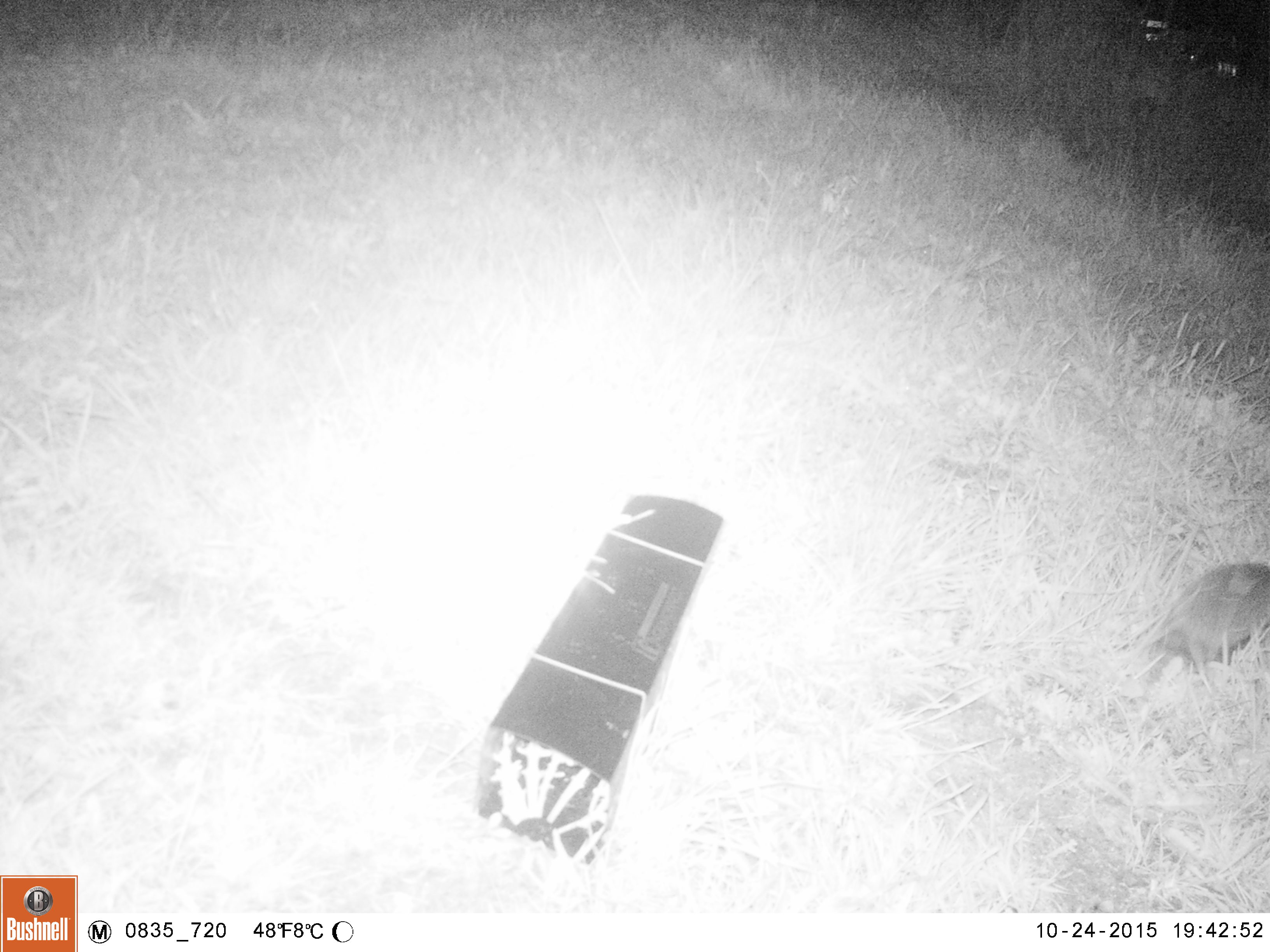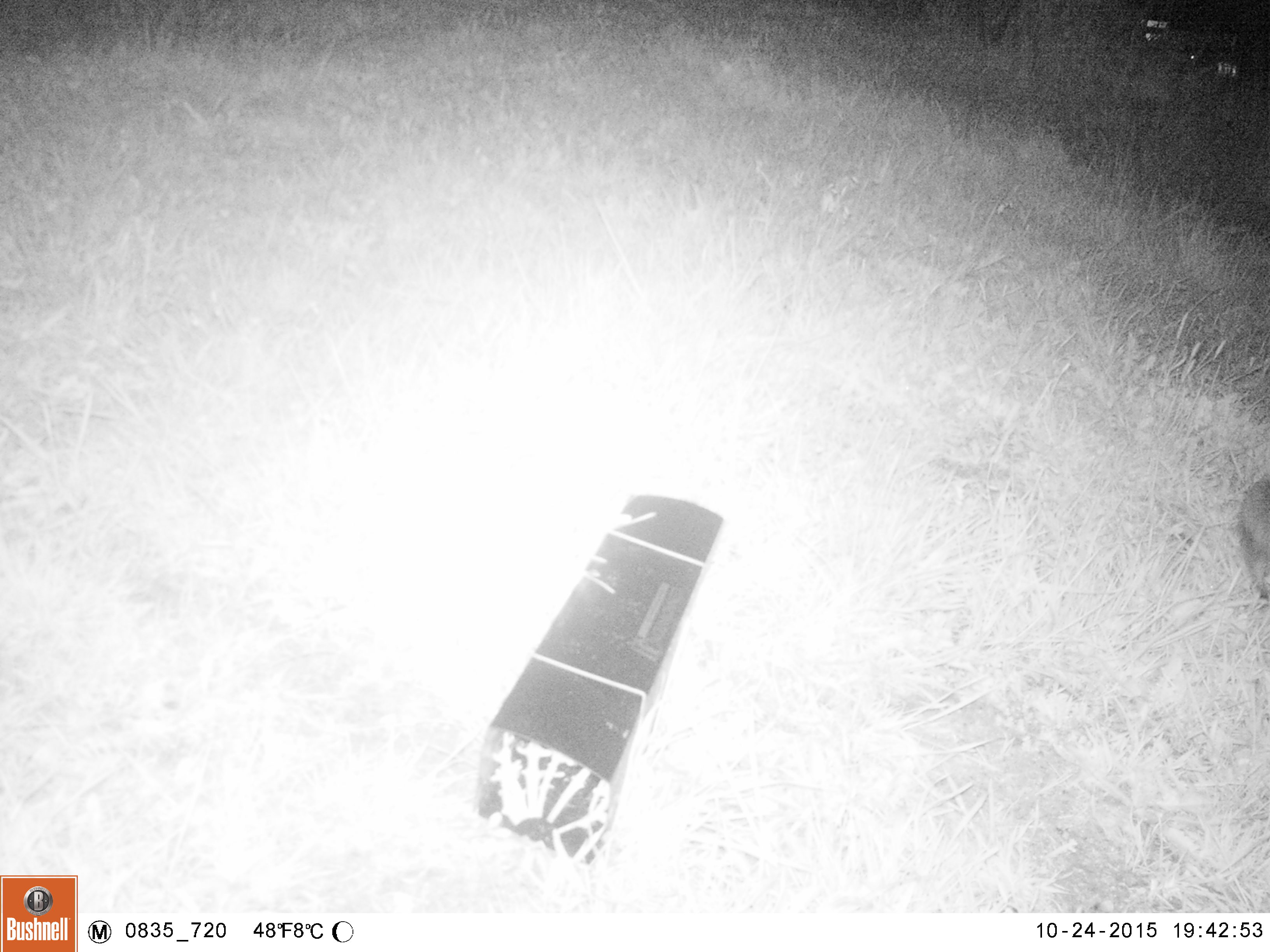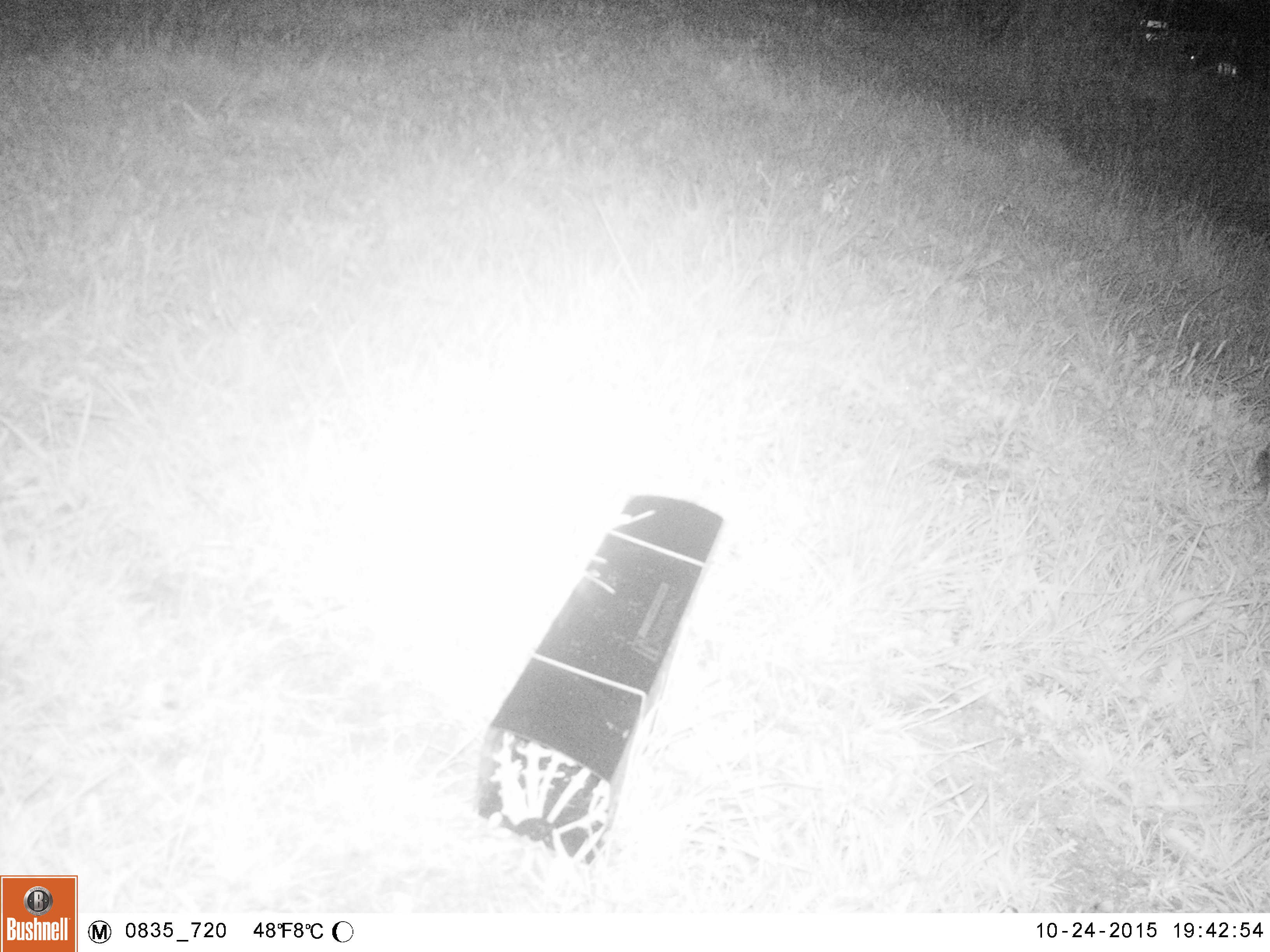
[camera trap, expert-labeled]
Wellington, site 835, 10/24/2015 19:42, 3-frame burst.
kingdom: Animalia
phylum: Chordata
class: Mammalia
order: Eulipotyphla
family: Erinaceidae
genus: Erinaceus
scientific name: Erinaceus europaeus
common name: hedgehog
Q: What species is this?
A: Hedgehog (Erinaceus europaeus).